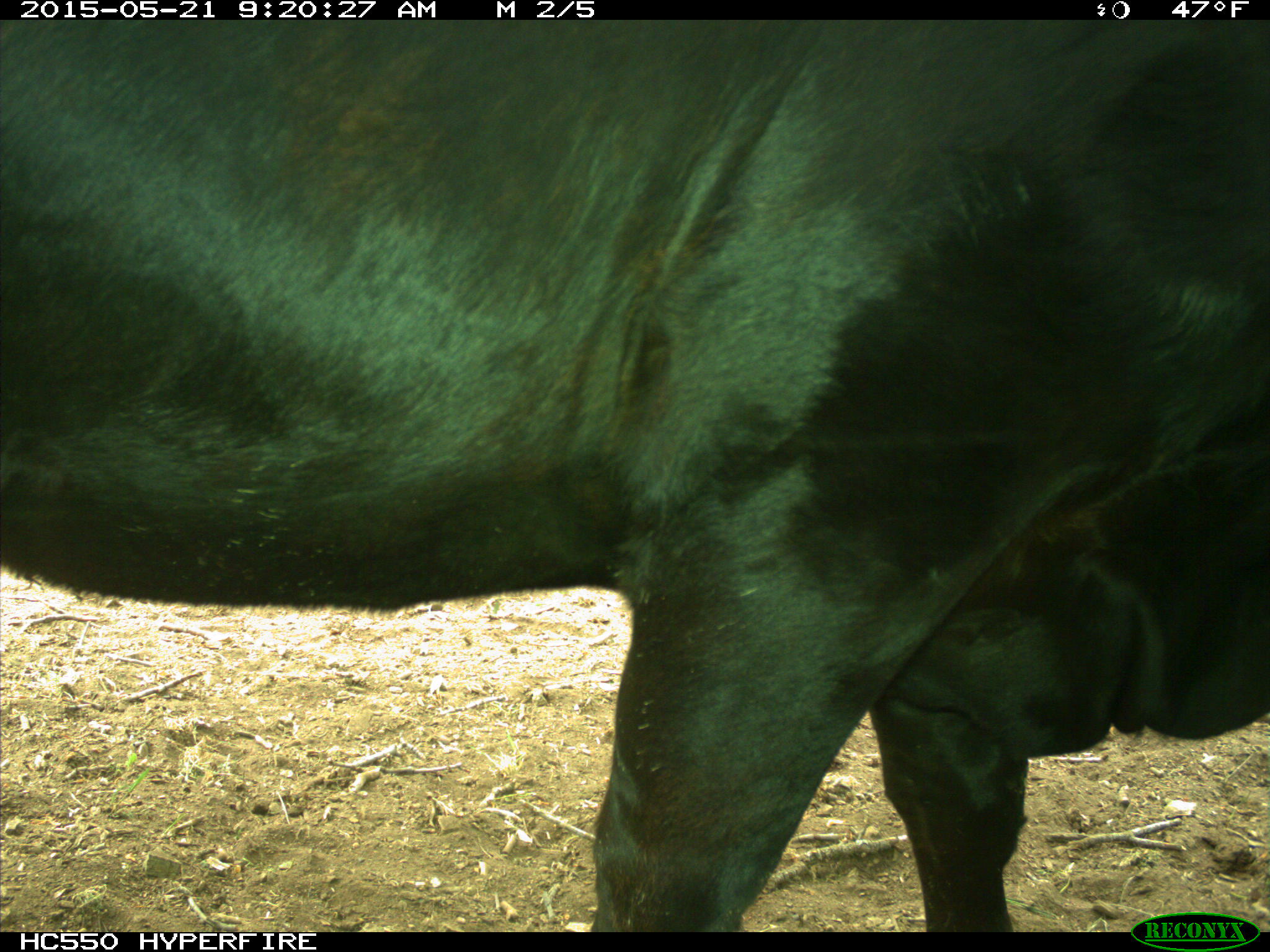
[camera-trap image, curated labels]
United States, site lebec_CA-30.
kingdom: Animalia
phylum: Chordata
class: Mammalia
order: Artiodactyla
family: Bovidae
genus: Bos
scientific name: Bos taurus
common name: domestic cow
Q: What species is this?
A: Bos taurus (domestic cow).